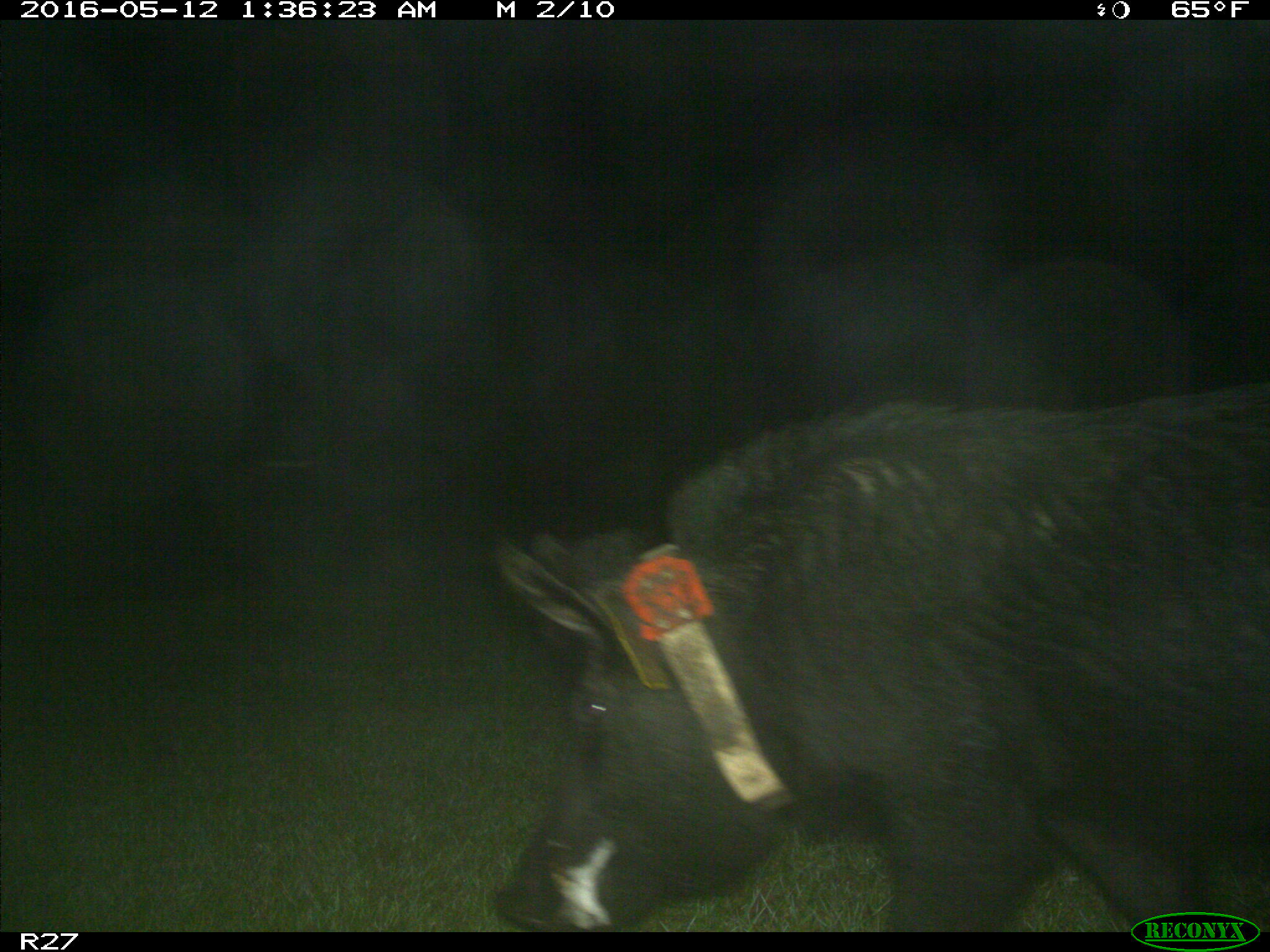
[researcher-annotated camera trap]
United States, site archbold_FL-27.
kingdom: Animalia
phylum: Chordata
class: Mammalia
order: Artiodactyla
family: Suidae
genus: Sus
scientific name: Sus scrofa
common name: wild boar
Sus scrofa (wild boar).